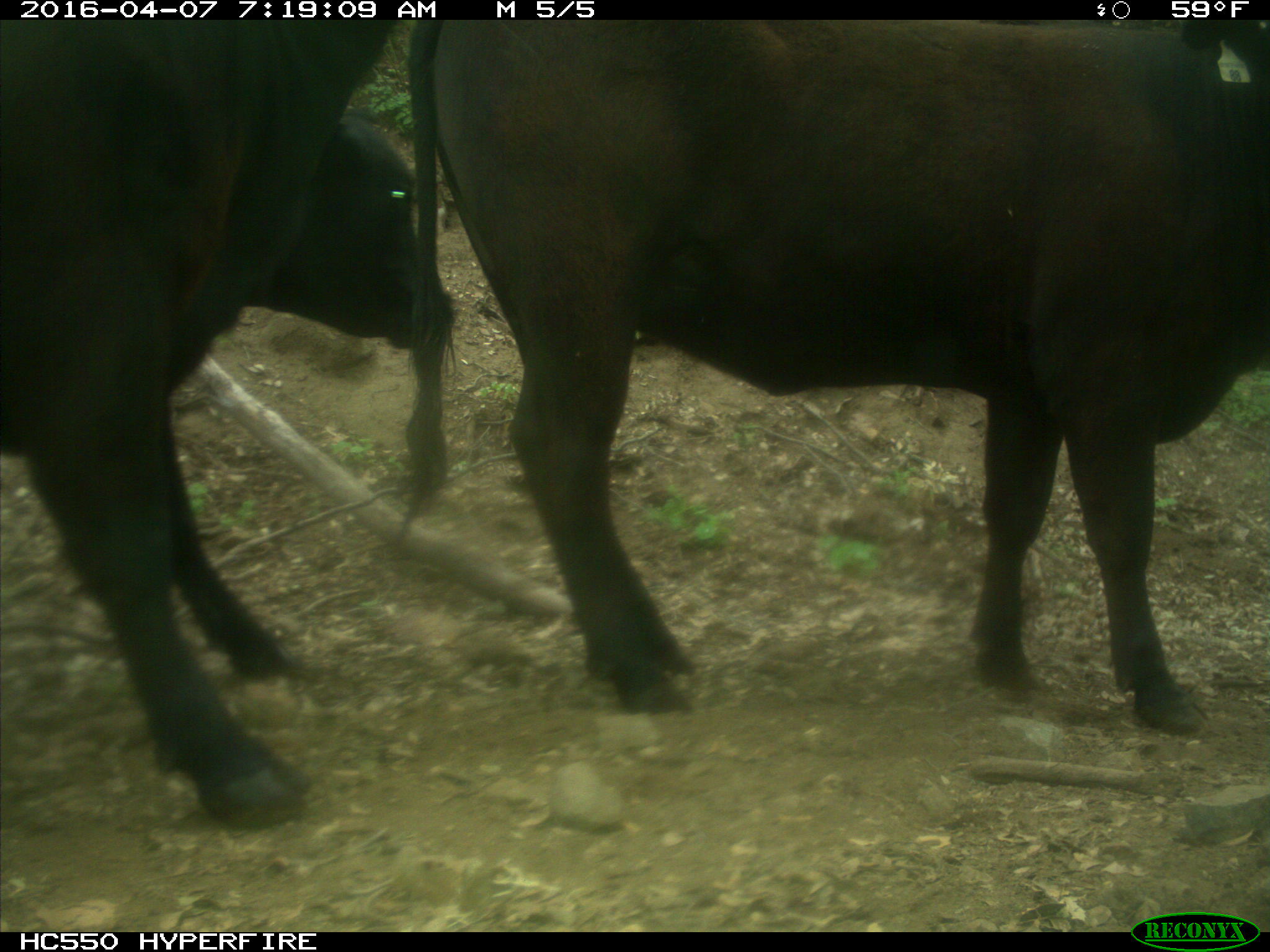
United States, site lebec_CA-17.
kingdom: Animalia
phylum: Chordata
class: Mammalia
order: Artiodactyla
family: Bovidae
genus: Bos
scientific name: Bos taurus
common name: domestic cow